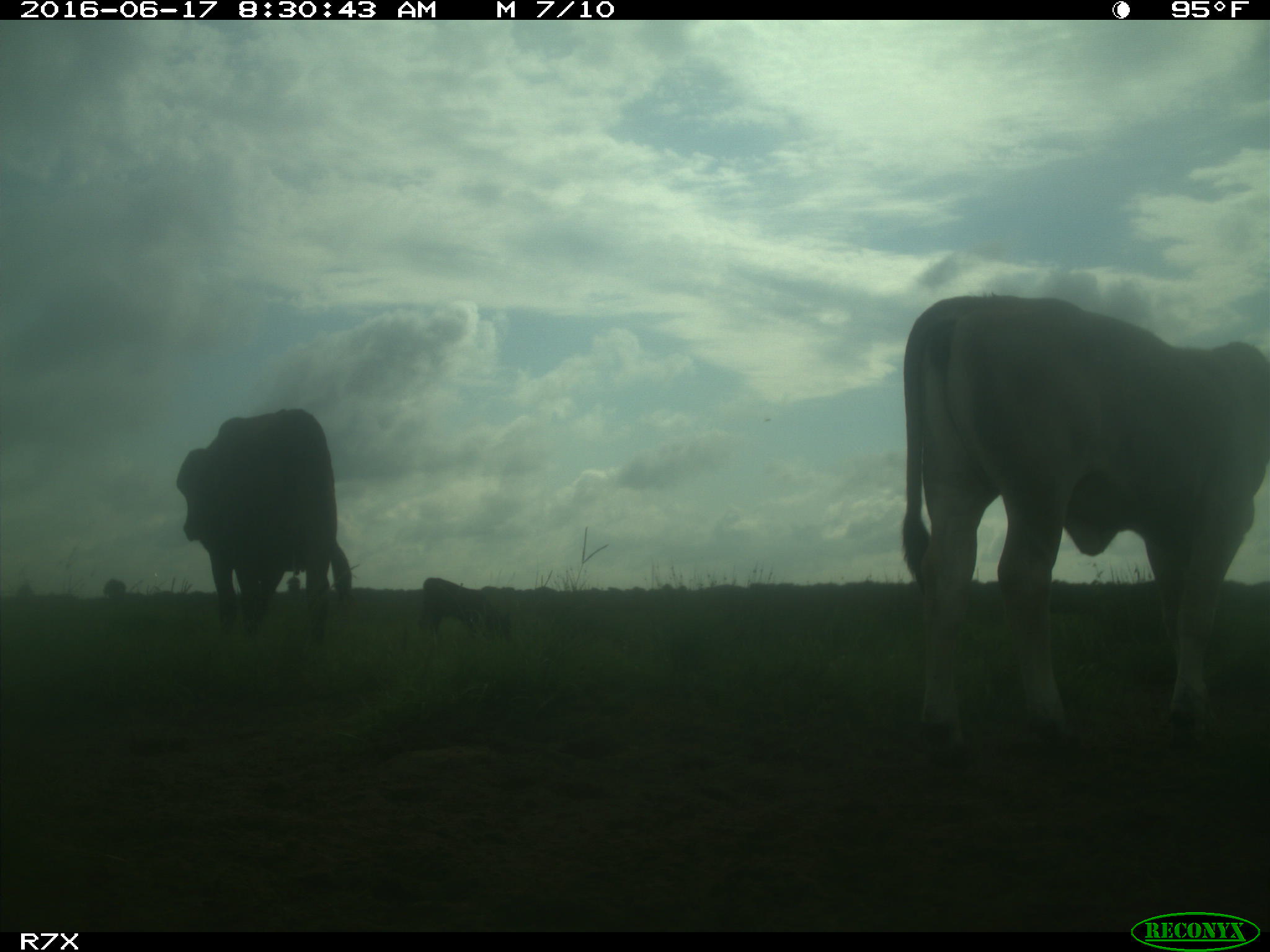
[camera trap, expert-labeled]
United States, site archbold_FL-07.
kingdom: Animalia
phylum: Chordata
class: Mammalia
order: Artiodactyla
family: Bovidae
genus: Bos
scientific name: Bos taurus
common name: domestic cow